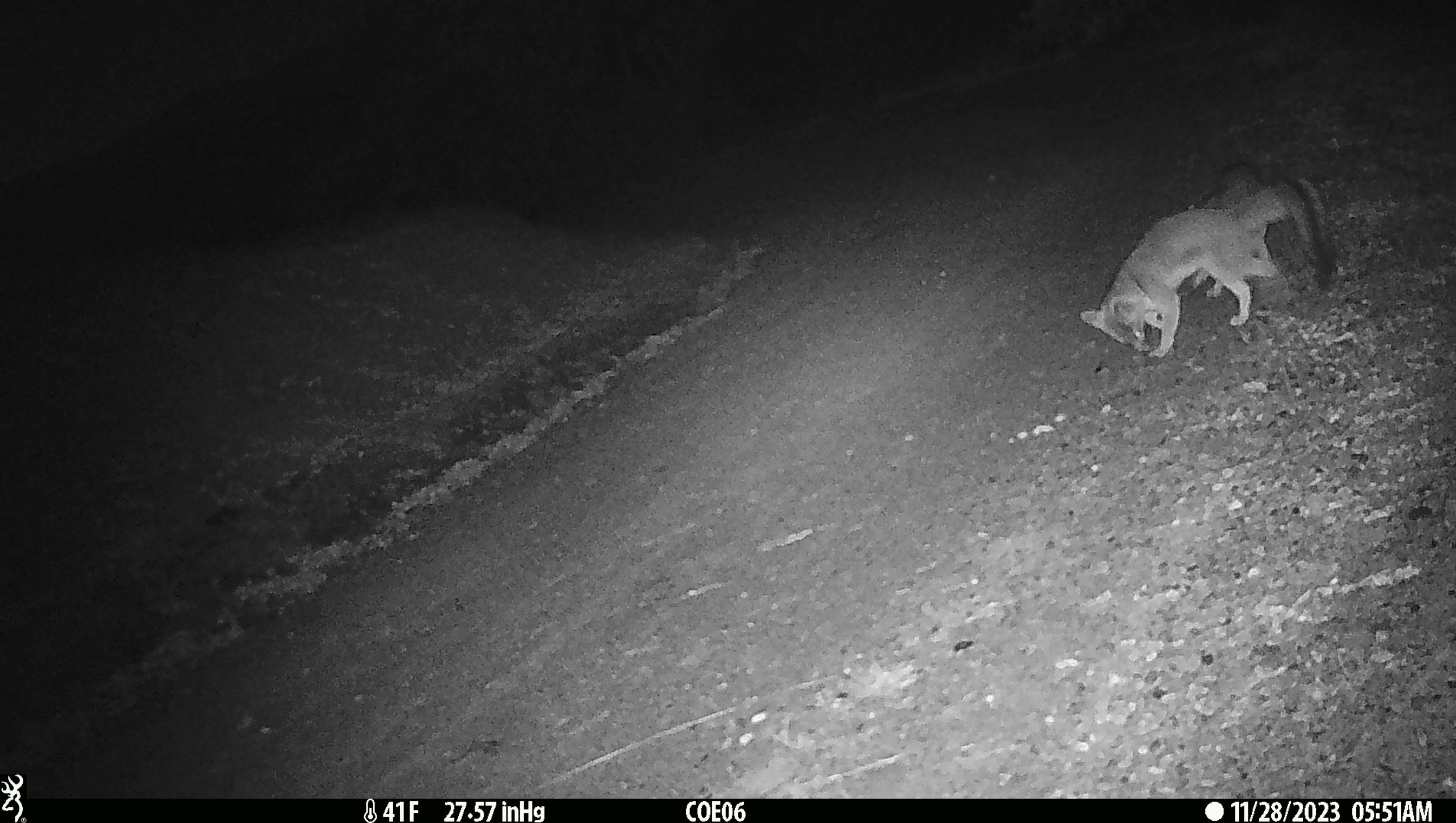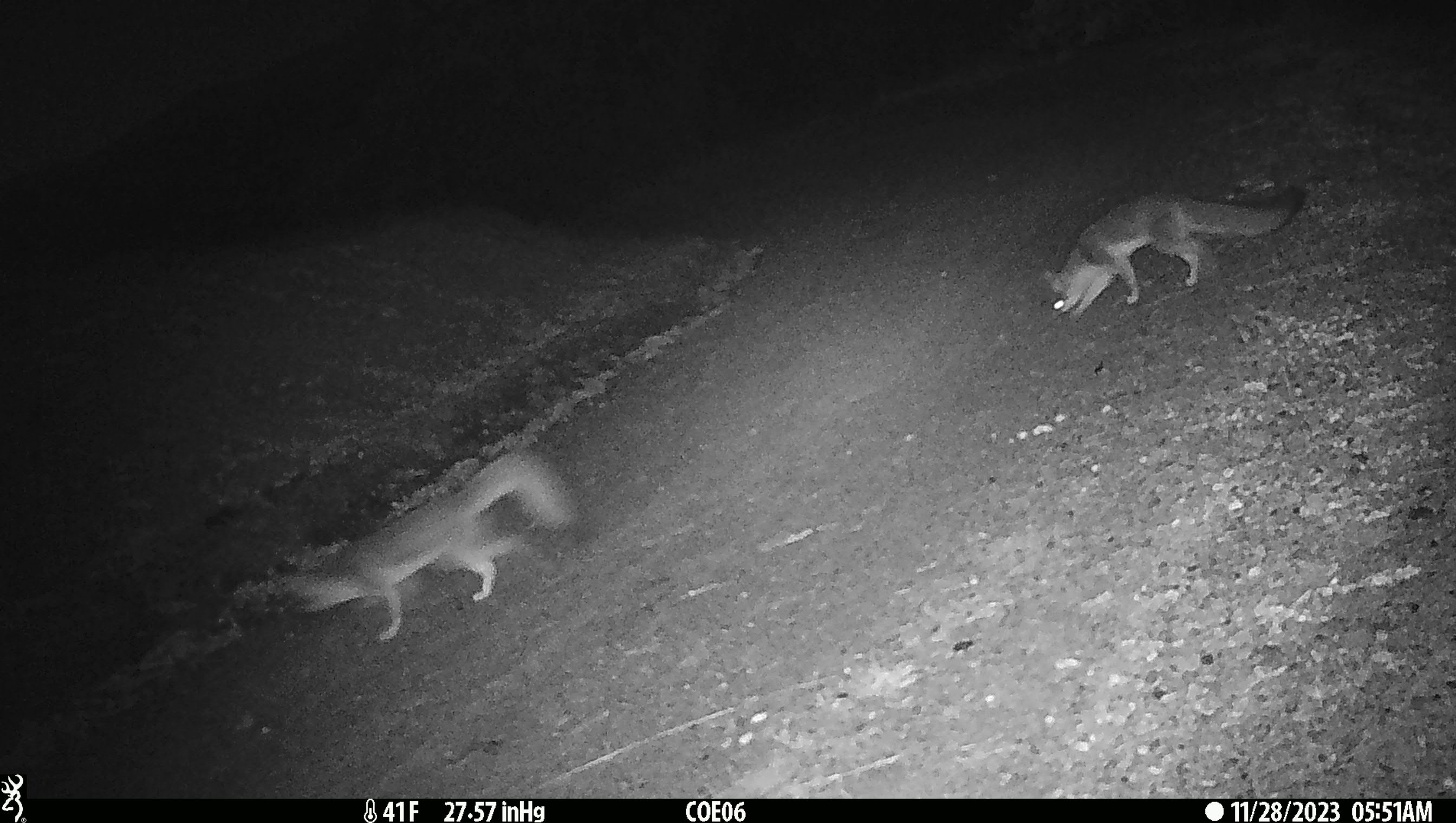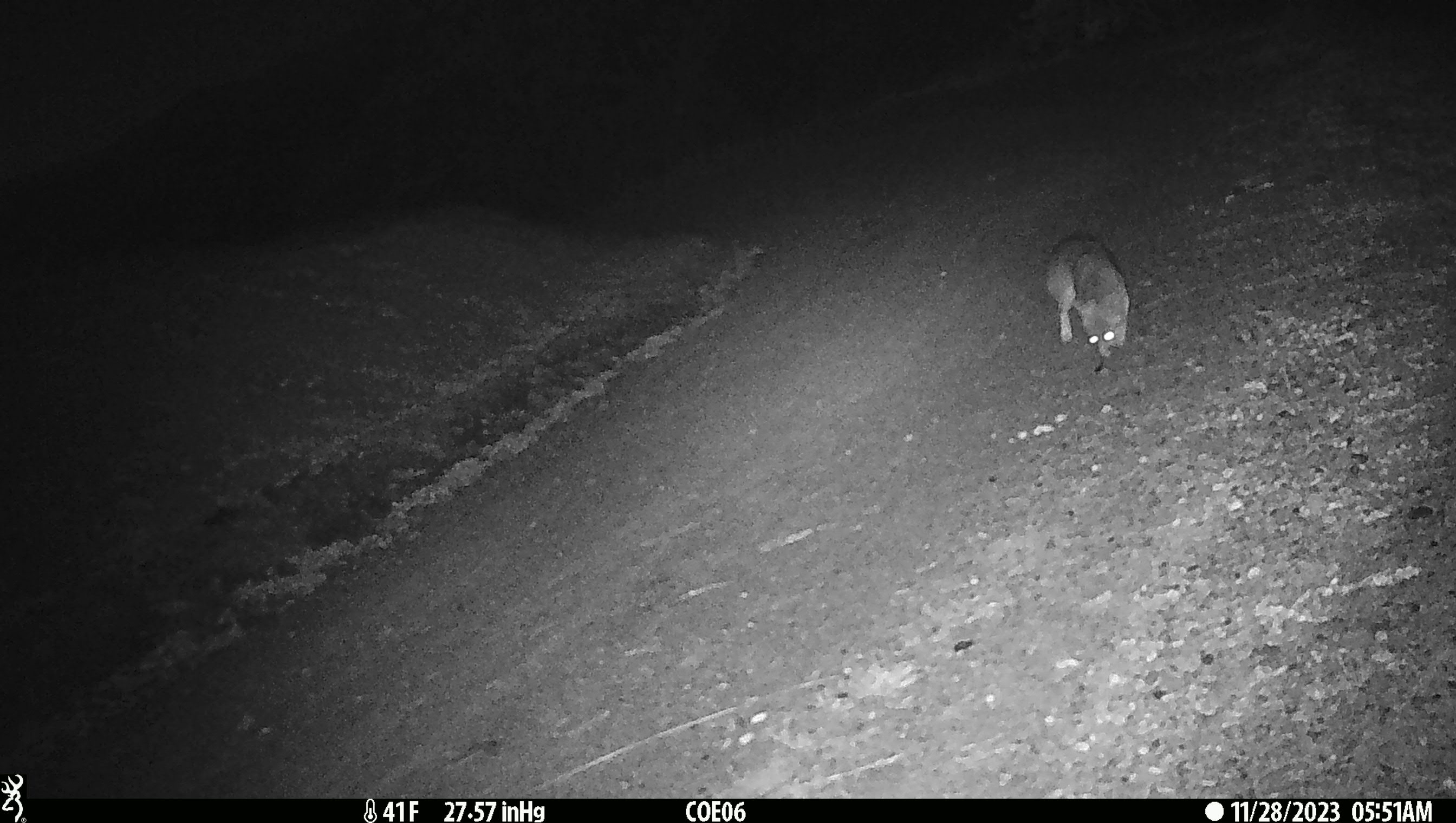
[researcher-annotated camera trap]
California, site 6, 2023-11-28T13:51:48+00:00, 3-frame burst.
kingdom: Animalia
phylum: Chordata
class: Mammalia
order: Carnivora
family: Canidae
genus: Urocyon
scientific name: Urocyon cinereoargenteus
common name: gray fox